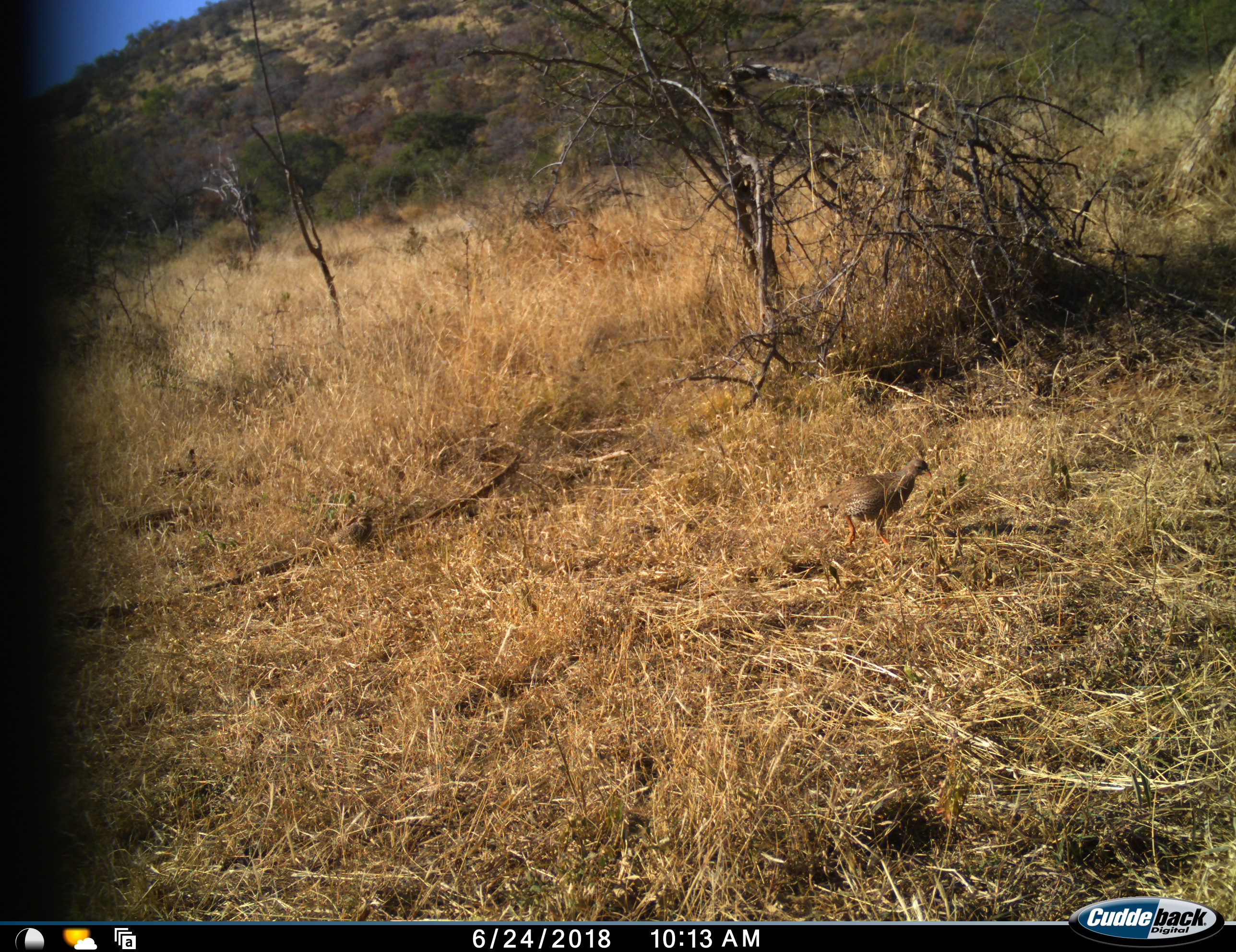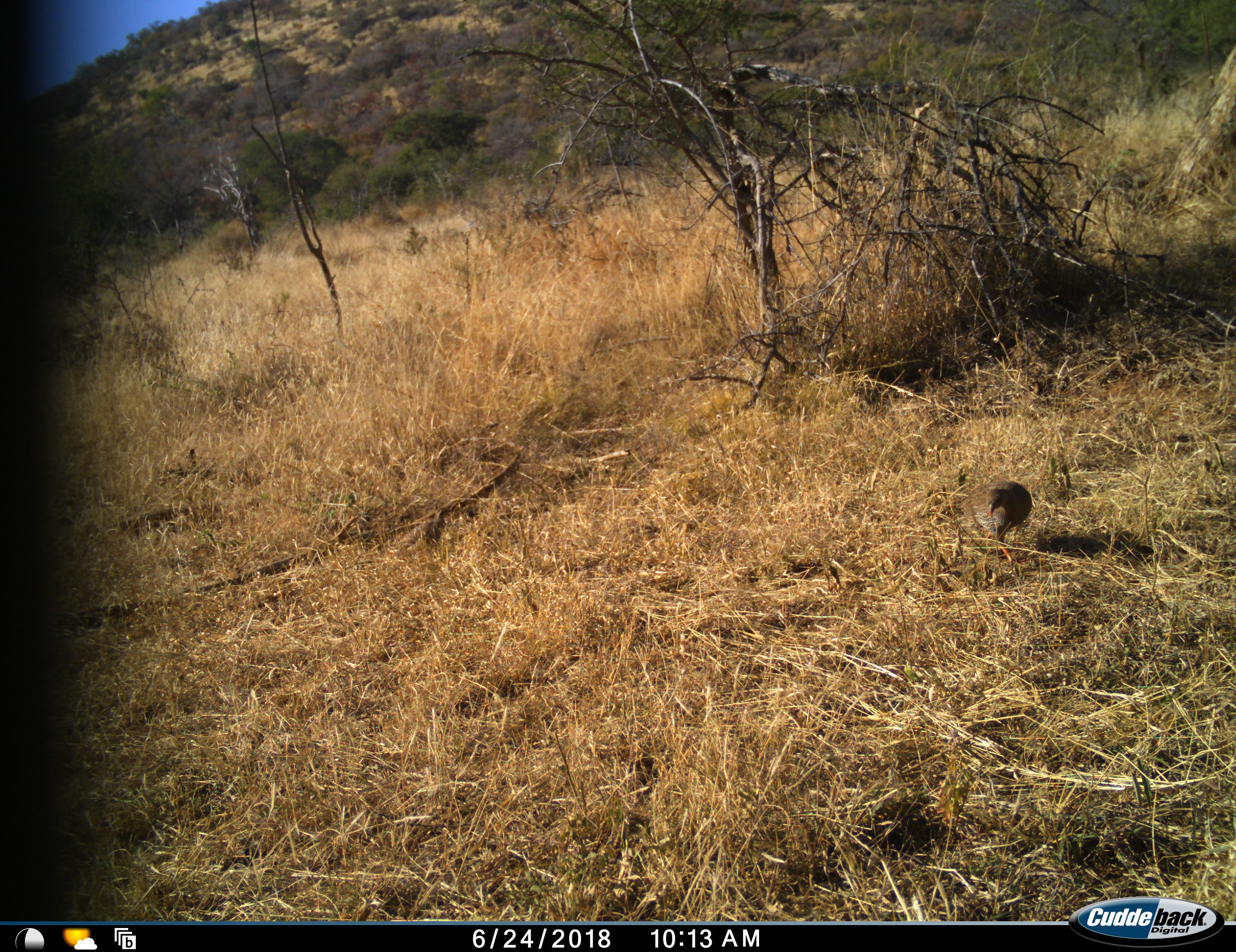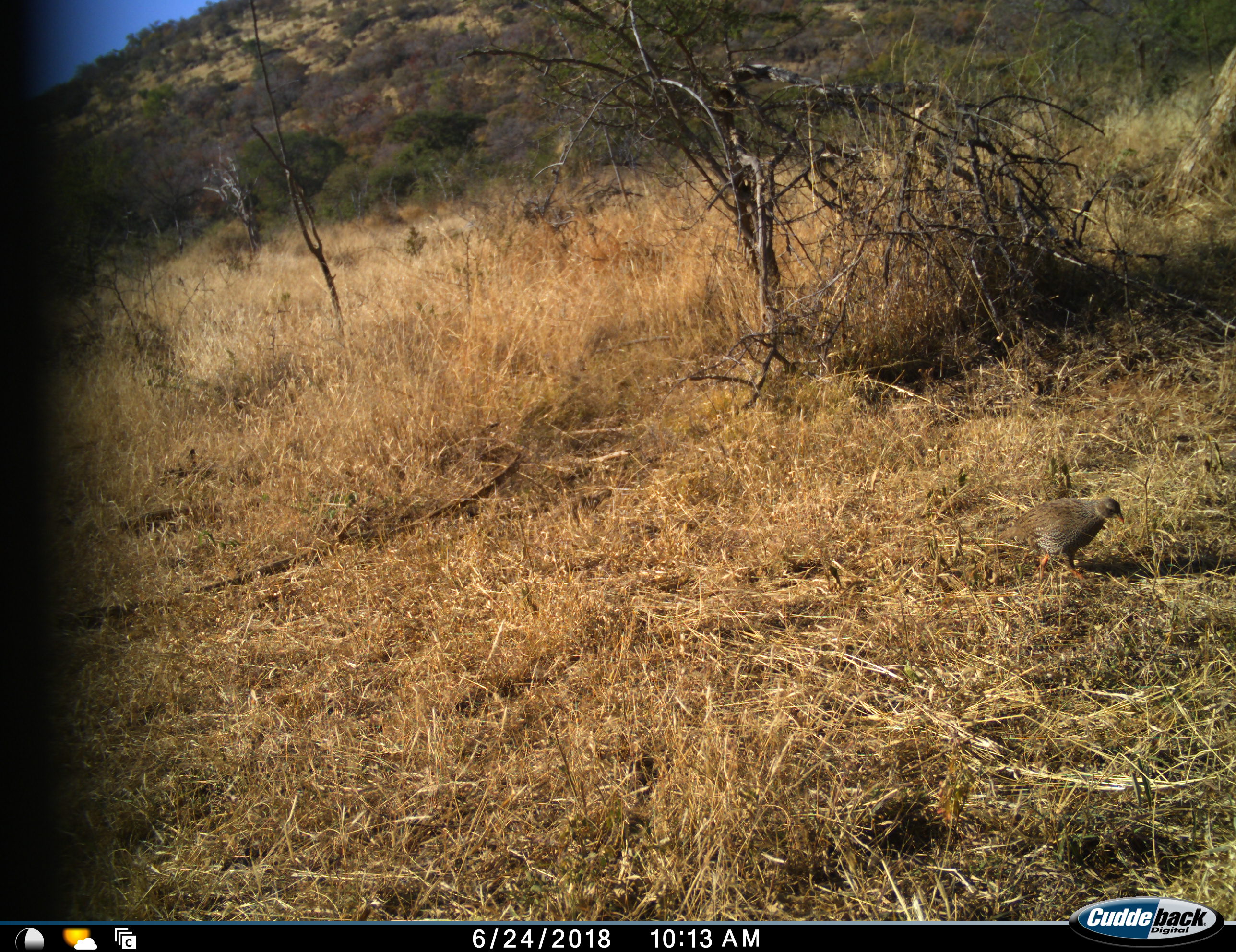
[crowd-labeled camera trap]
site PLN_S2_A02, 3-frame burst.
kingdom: Animalia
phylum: Chordata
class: Aves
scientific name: Aves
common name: bird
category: birdother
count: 2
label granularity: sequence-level